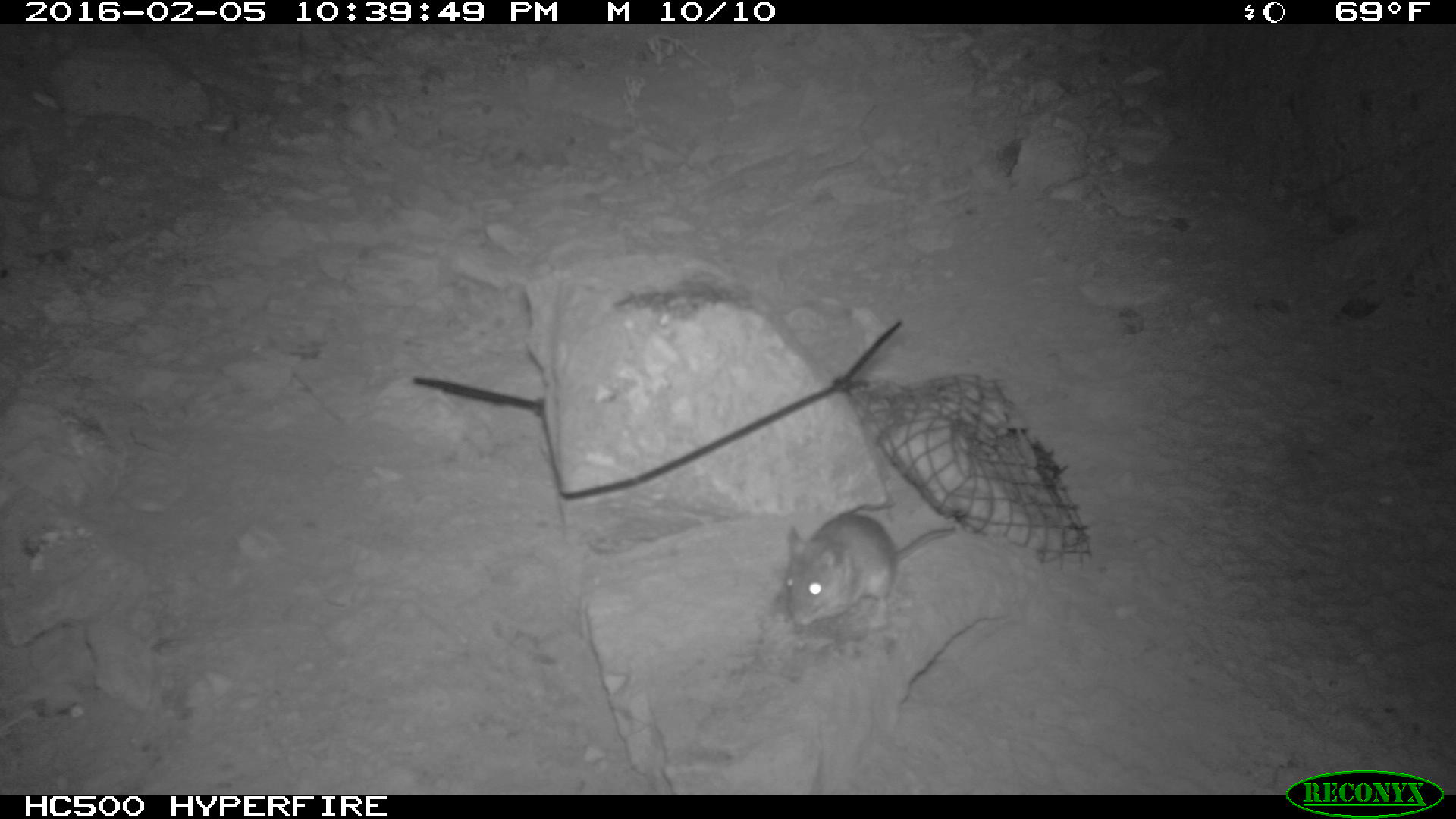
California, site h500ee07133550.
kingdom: Animalia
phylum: Chordata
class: Mammalia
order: Rodentia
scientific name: Rodentia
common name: rodent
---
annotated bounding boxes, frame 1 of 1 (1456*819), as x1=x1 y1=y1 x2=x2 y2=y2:
rodent: x1=783 y1=482 x2=959 y2=631